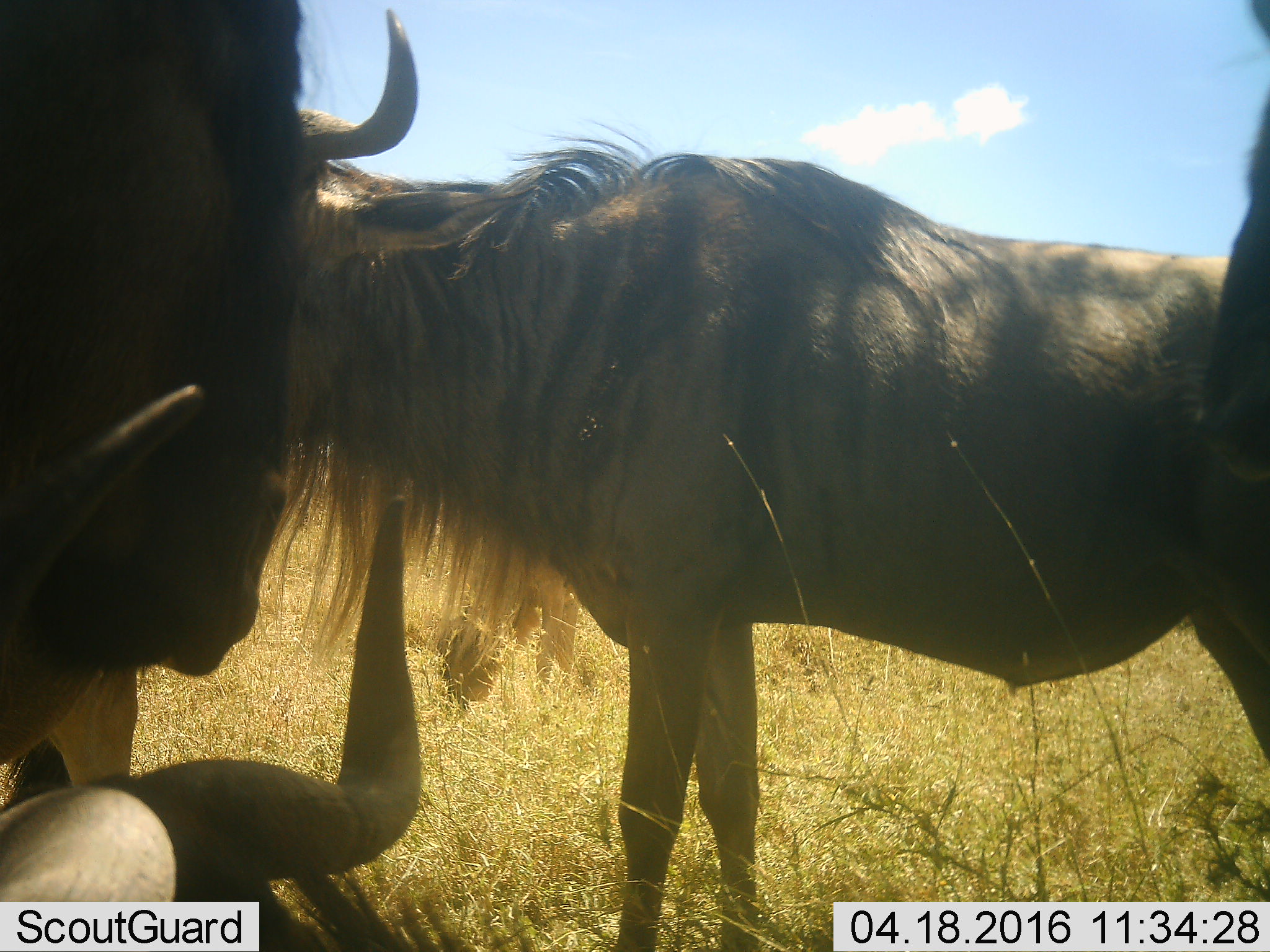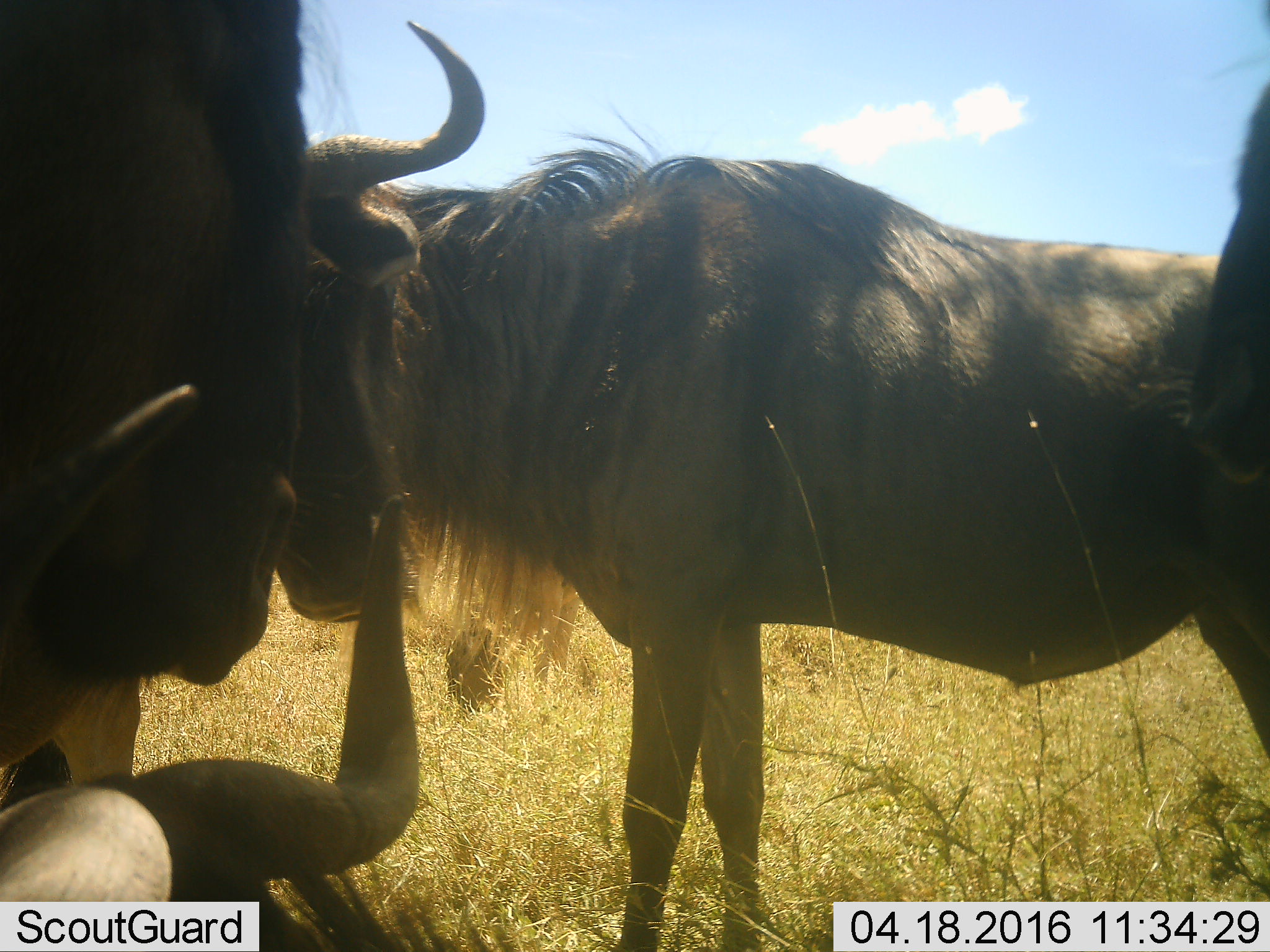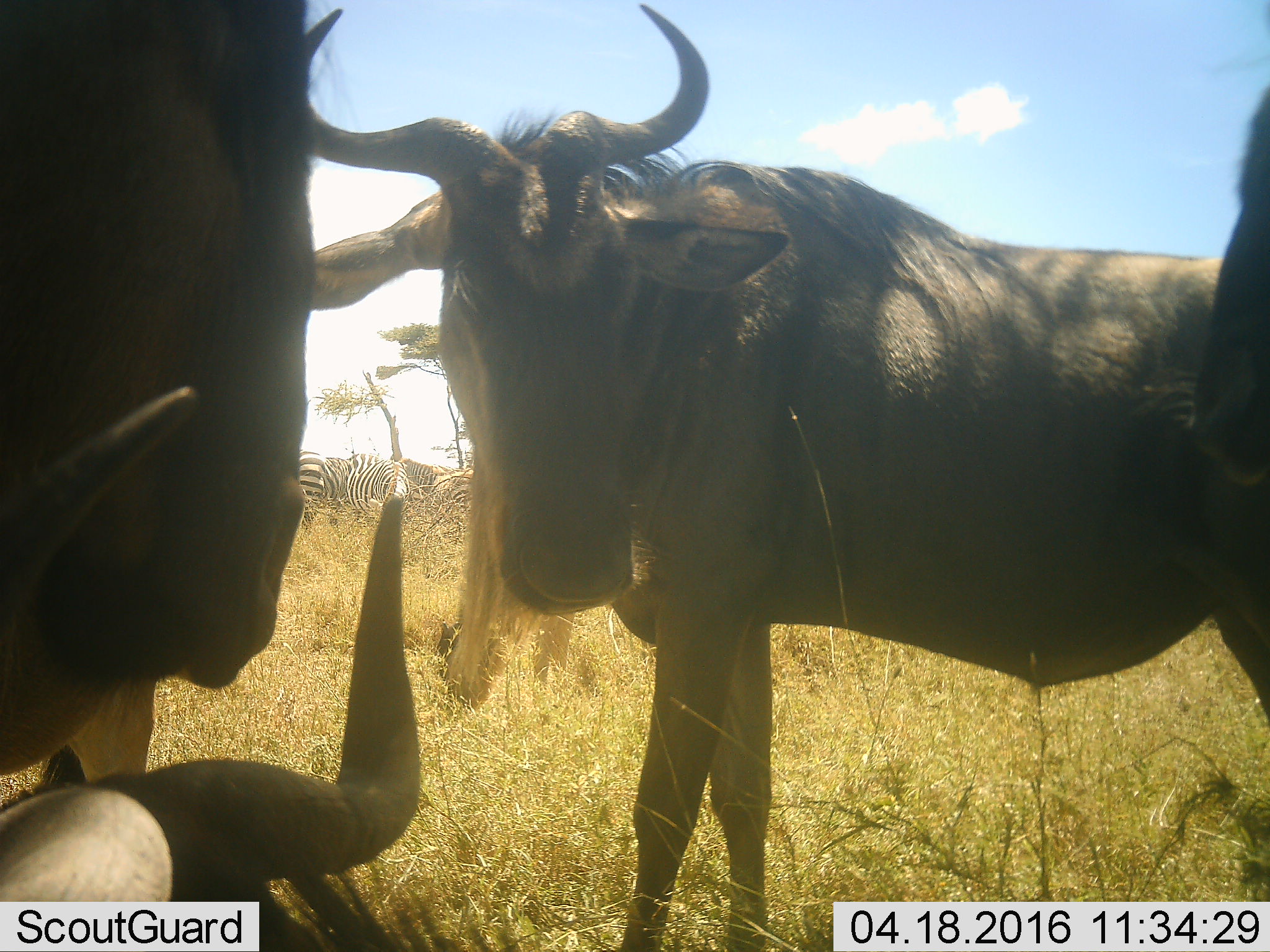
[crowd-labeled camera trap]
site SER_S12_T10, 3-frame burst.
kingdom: Animalia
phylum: Chordata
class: Mammalia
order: Artiodactyla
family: Bovidae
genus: Connochaetes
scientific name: Connochaetes taurinus taurinus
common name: blue wildebeest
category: wildebeestblue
Wildebeestblue (blue wildebeest) (Connochaetes taurinus taurinus), count 4. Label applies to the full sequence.